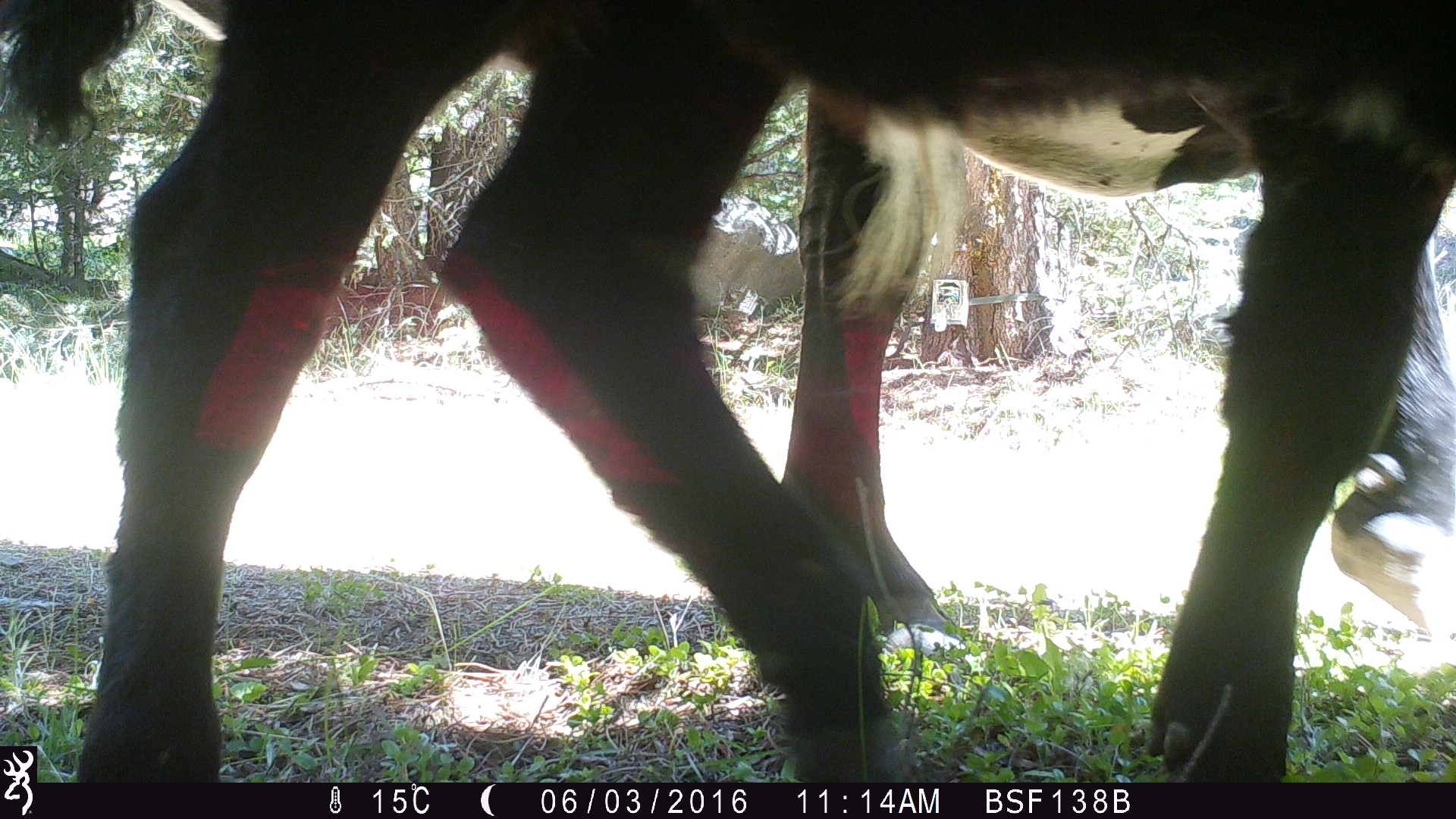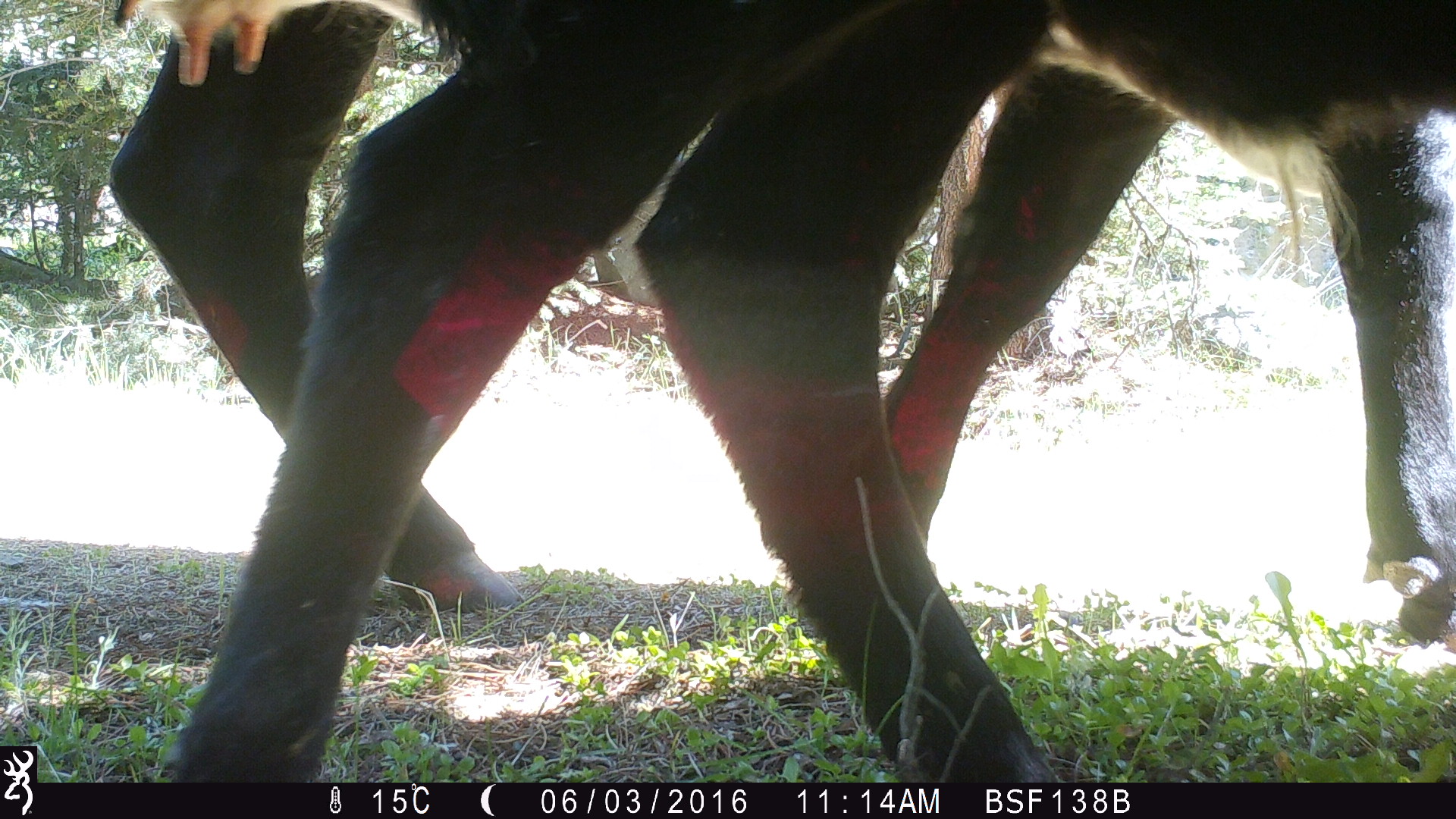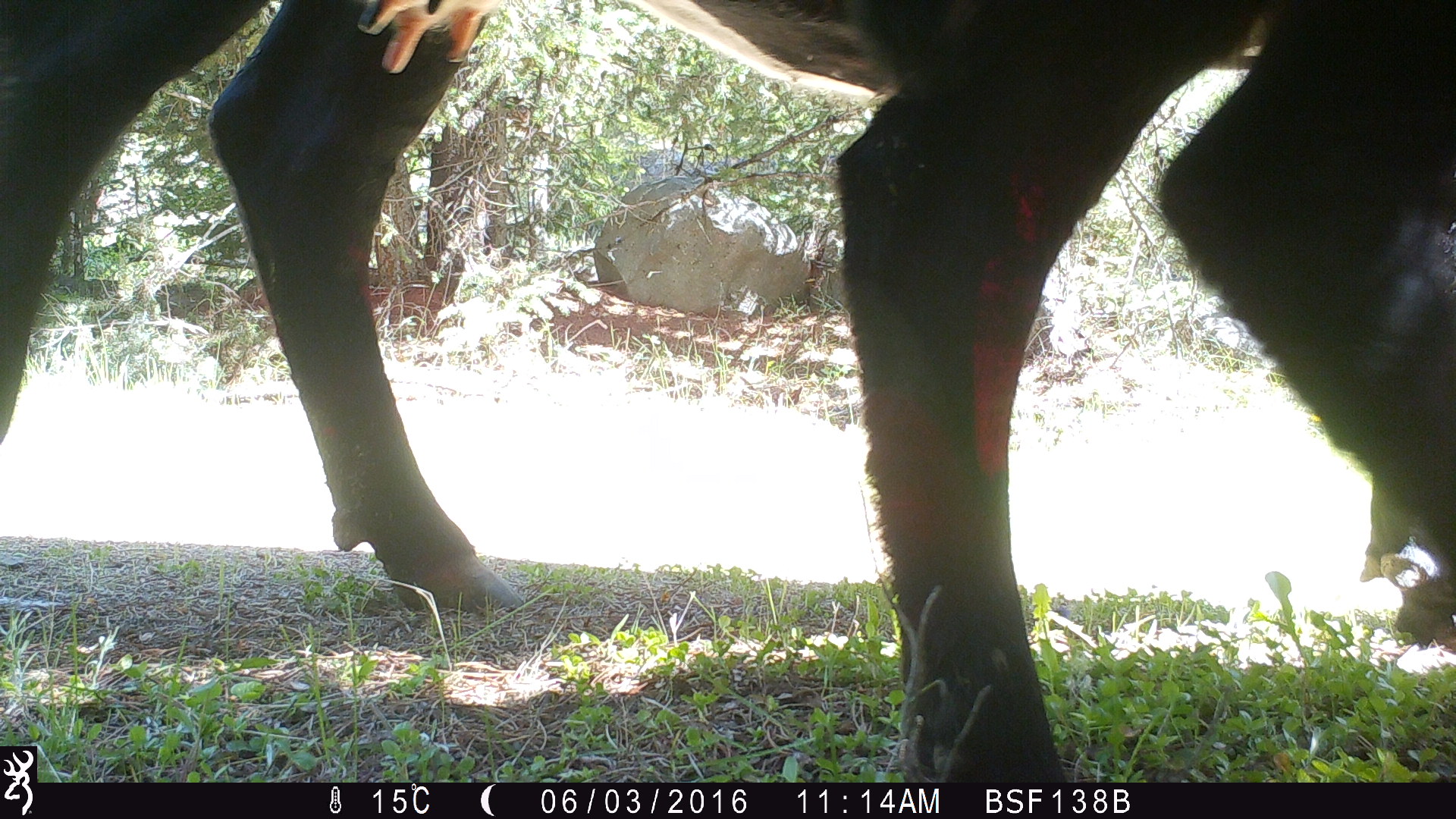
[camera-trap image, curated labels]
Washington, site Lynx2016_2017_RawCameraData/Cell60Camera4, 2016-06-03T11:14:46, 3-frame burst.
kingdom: Animalia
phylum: Chordata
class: Mammalia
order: Artiodactyla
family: Bovidae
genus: Bos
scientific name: Bos taurus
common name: domestic cattle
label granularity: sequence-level